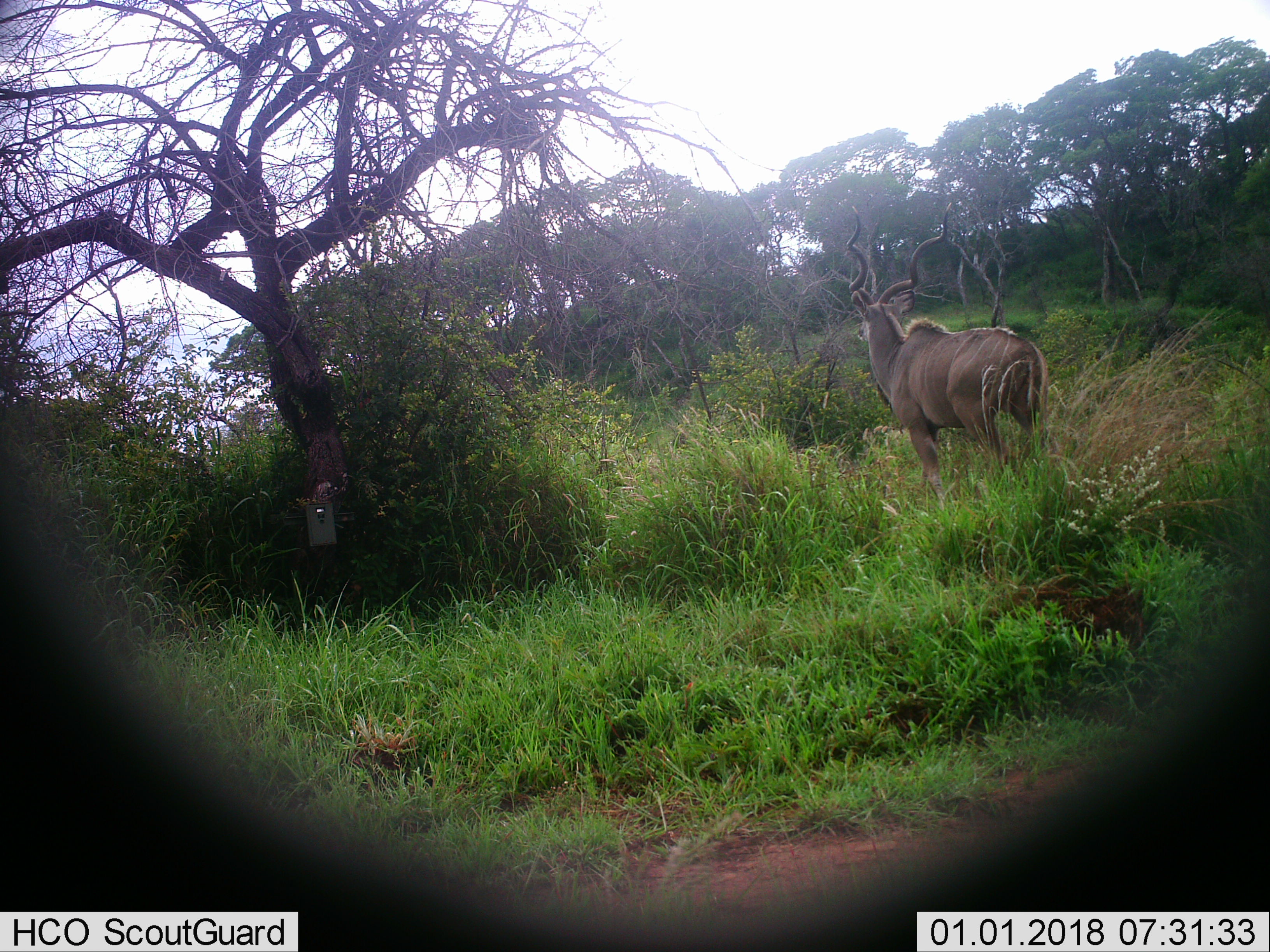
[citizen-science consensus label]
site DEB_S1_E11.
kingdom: Animalia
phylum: Chordata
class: Mammalia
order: Artiodactyla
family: Bovidae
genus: Tragelaphus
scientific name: Tragelaphus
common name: kudu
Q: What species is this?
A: Kudu (Tragelaphus).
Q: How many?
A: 1.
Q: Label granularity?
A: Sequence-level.